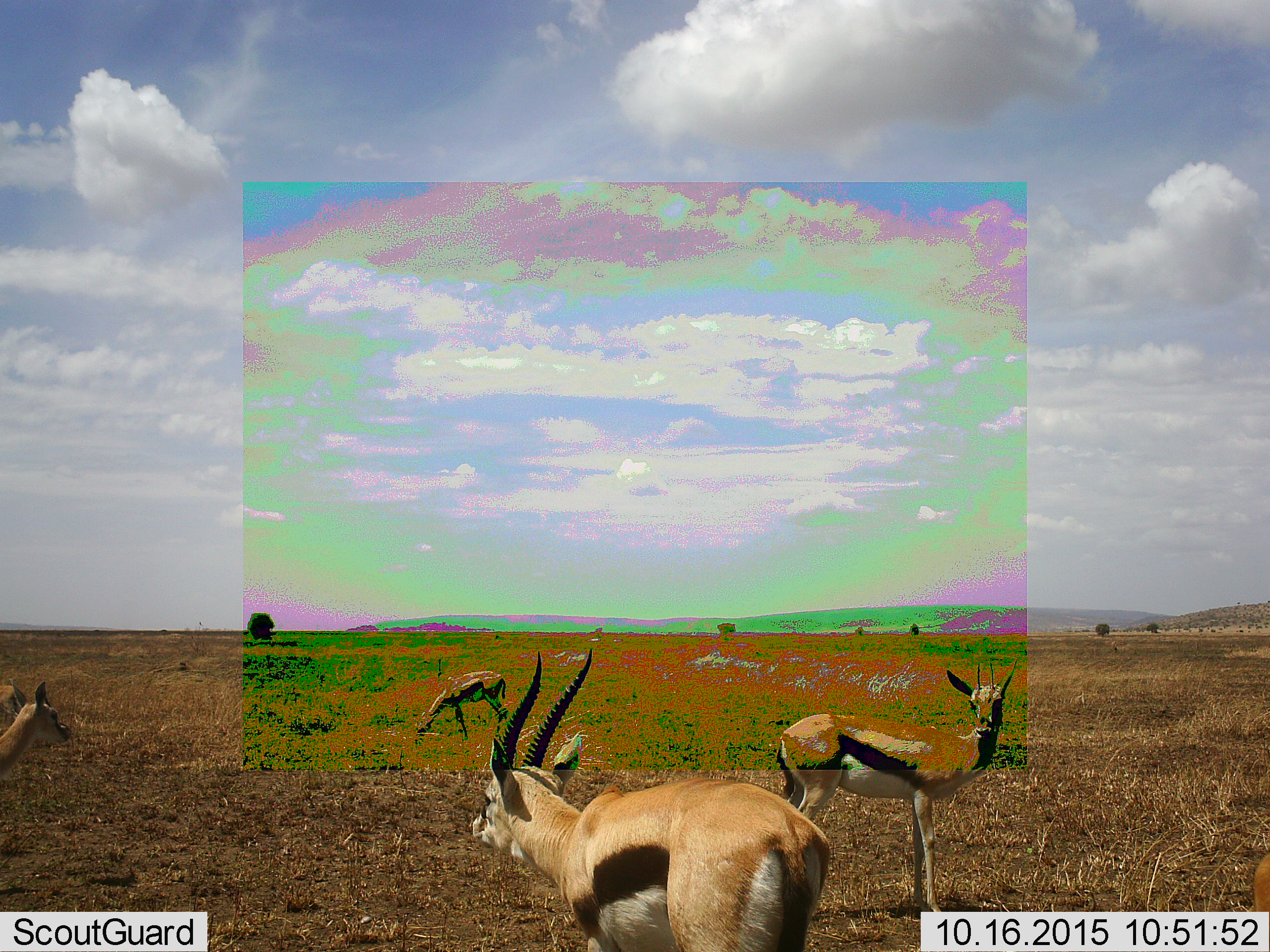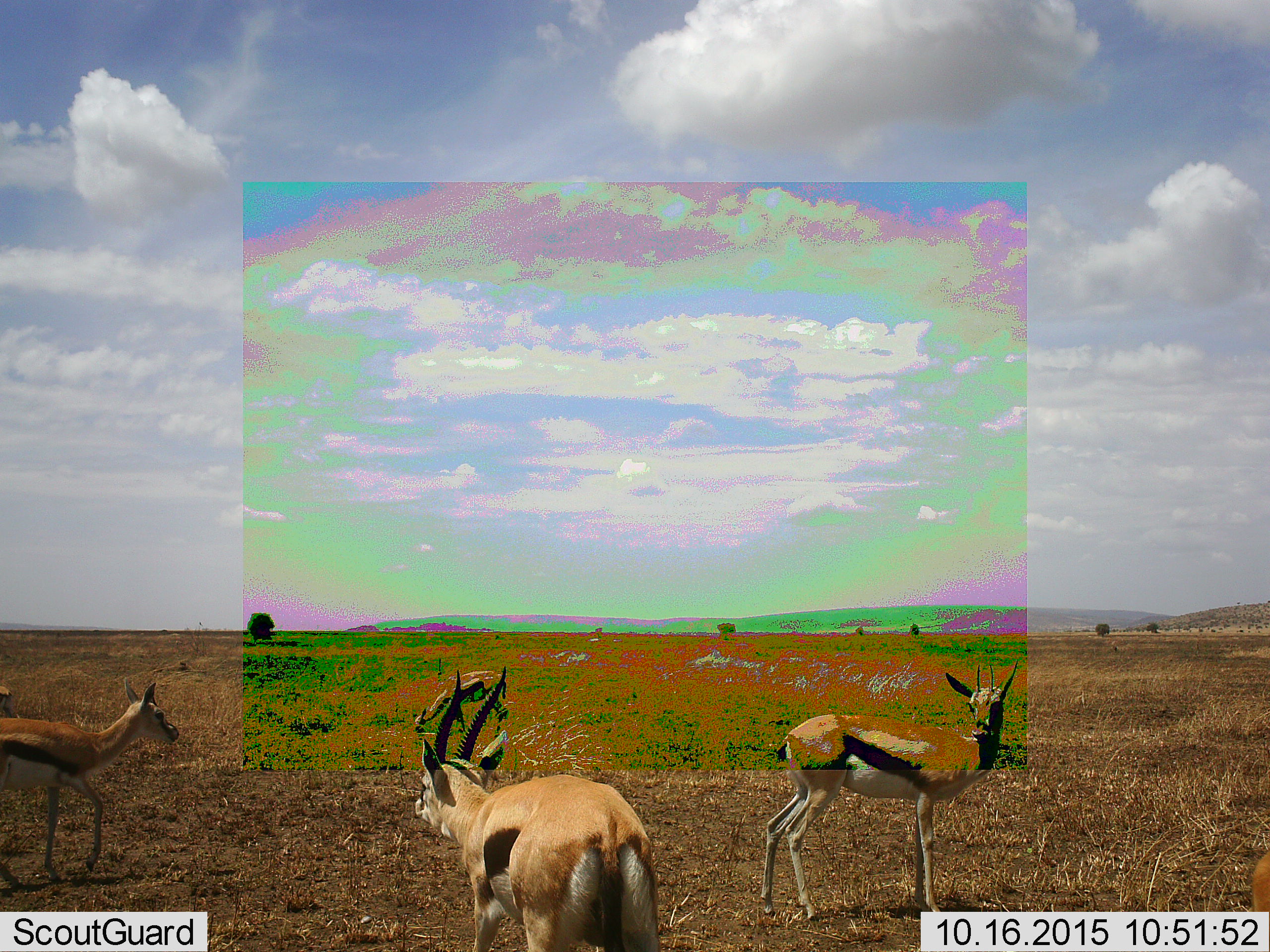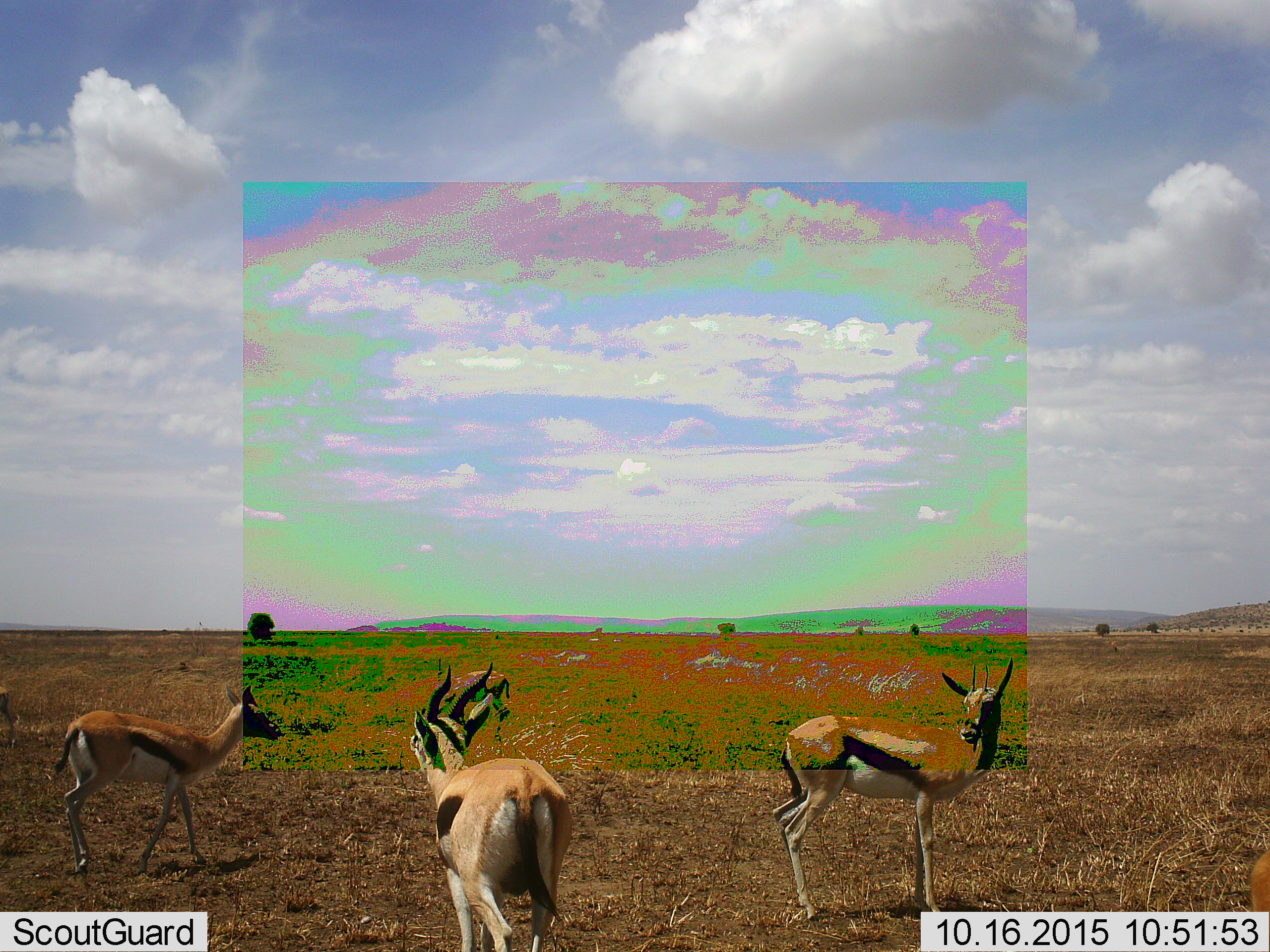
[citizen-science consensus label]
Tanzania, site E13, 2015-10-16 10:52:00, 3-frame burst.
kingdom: Animalia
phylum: Chordata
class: Mammalia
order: Artiodactyla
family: Bovidae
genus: Eudorcas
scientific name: Eudorcas thomsonii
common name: thomson's gazelle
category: gazellethomsons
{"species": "gazellethomsons (thomson's gazelle) (Eudorcas thomsonii)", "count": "5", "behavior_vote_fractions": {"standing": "62%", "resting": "0%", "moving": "77%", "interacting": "15%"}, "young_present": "15%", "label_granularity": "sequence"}